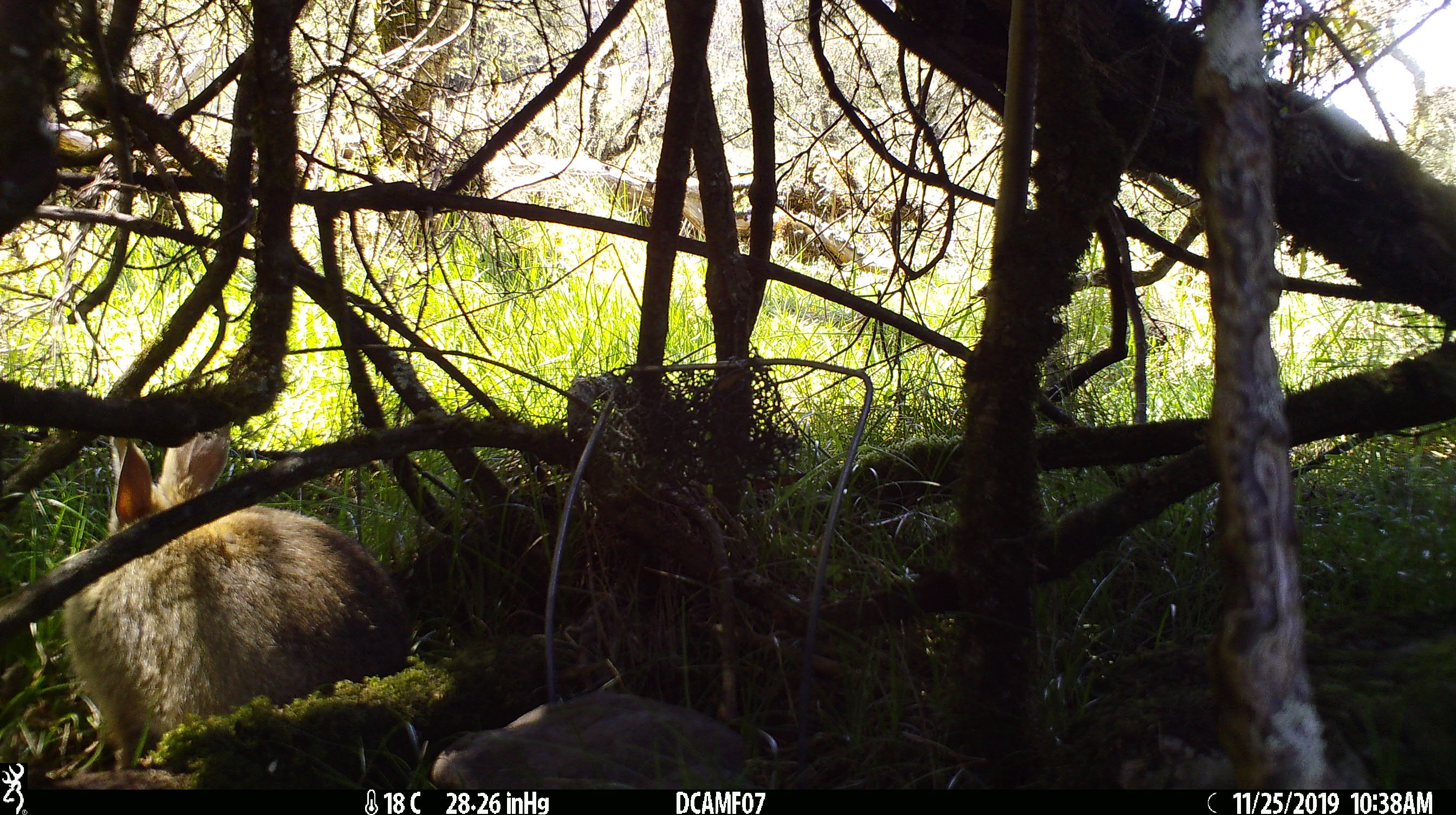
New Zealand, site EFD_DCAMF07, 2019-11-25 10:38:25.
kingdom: Animalia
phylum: Chordata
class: Mammalia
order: Lagomorpha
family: Leporidae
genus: Oryctolagus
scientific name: Oryctolagus cuniculus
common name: european rabbit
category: rabbit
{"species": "rabbit (european rabbit) (Oryctolagus cuniculus)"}